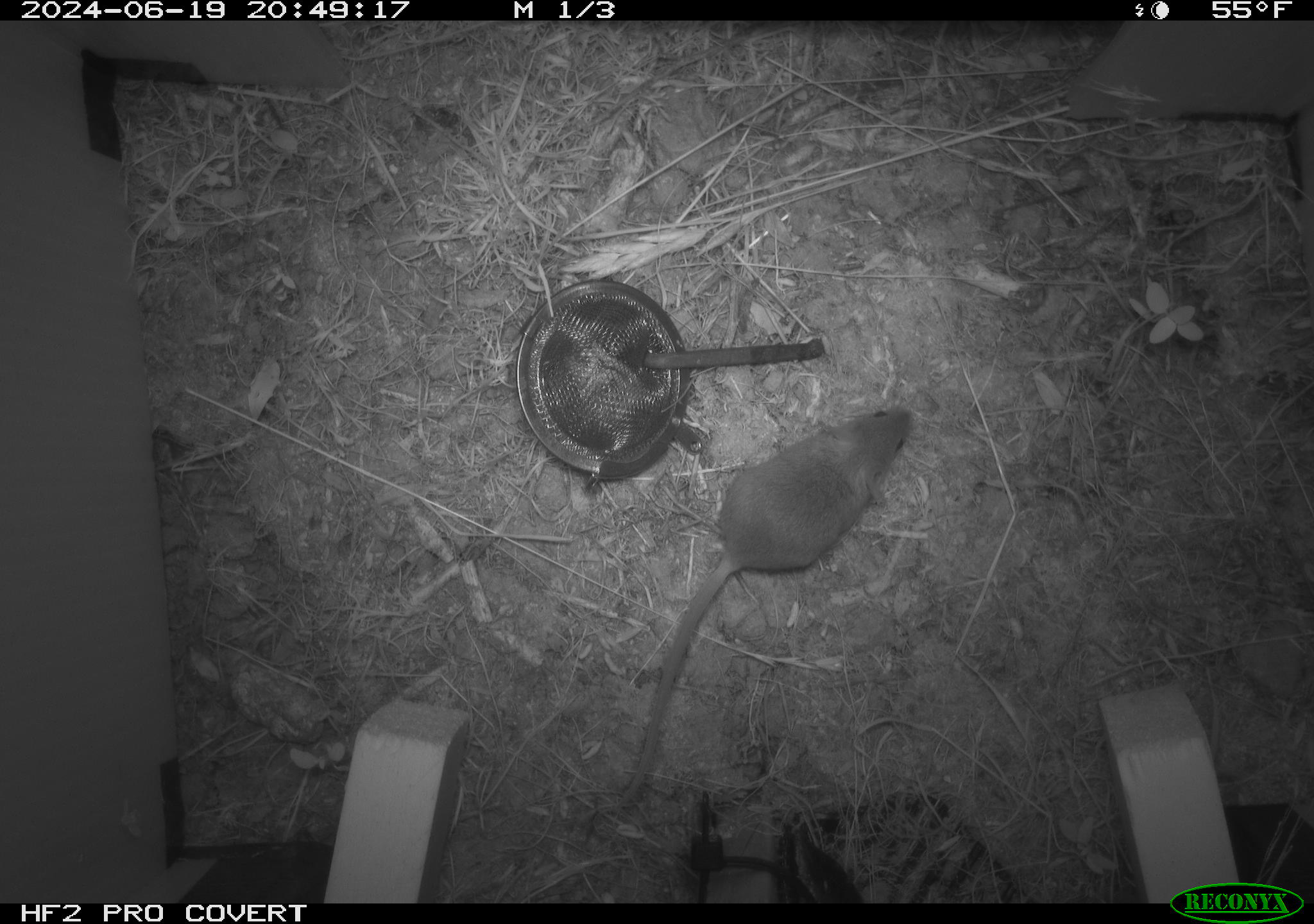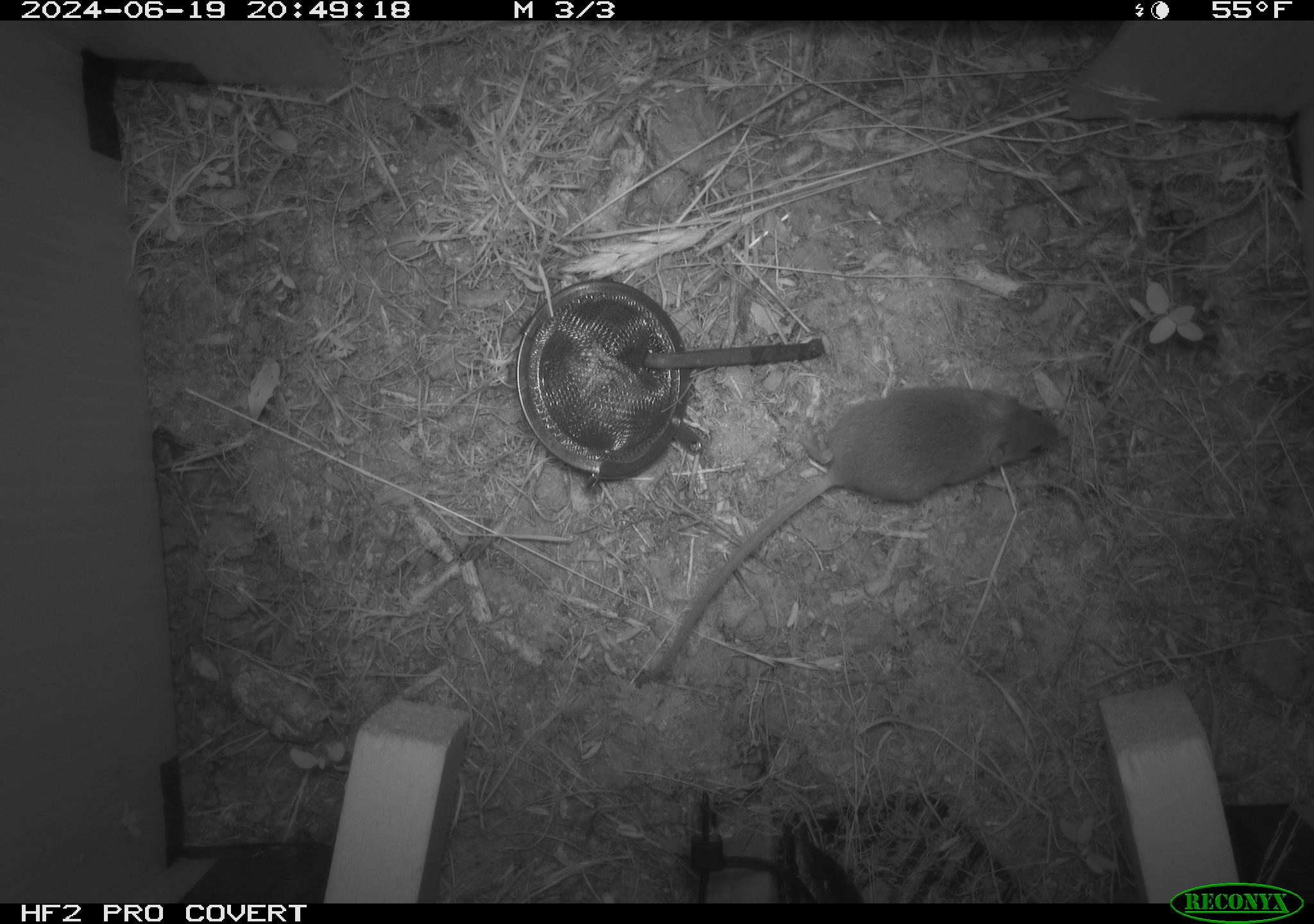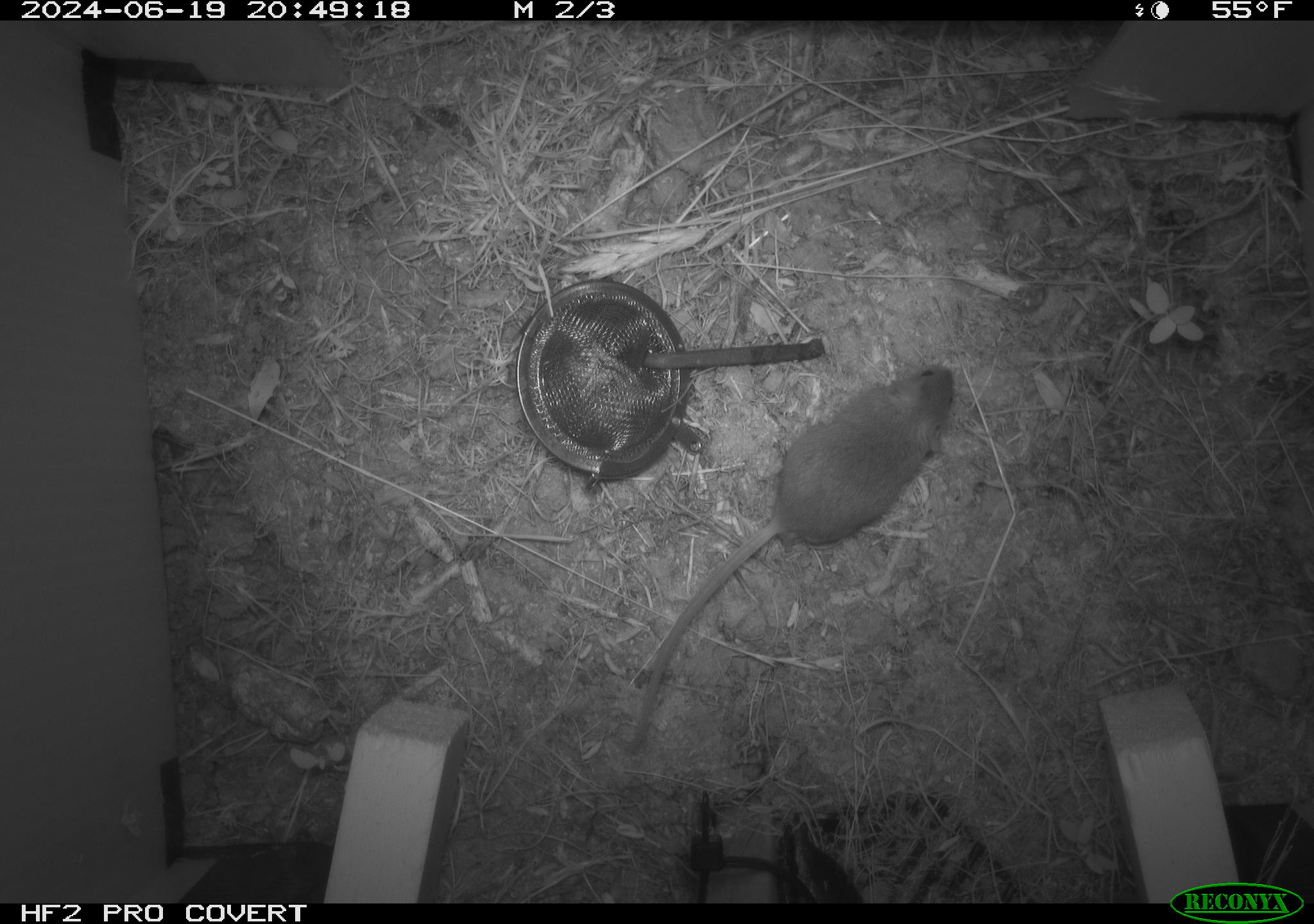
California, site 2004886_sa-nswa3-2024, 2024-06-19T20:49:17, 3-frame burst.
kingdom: Animalia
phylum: Chordata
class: Mammalia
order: Rodentia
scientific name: Rodentia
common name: rodent